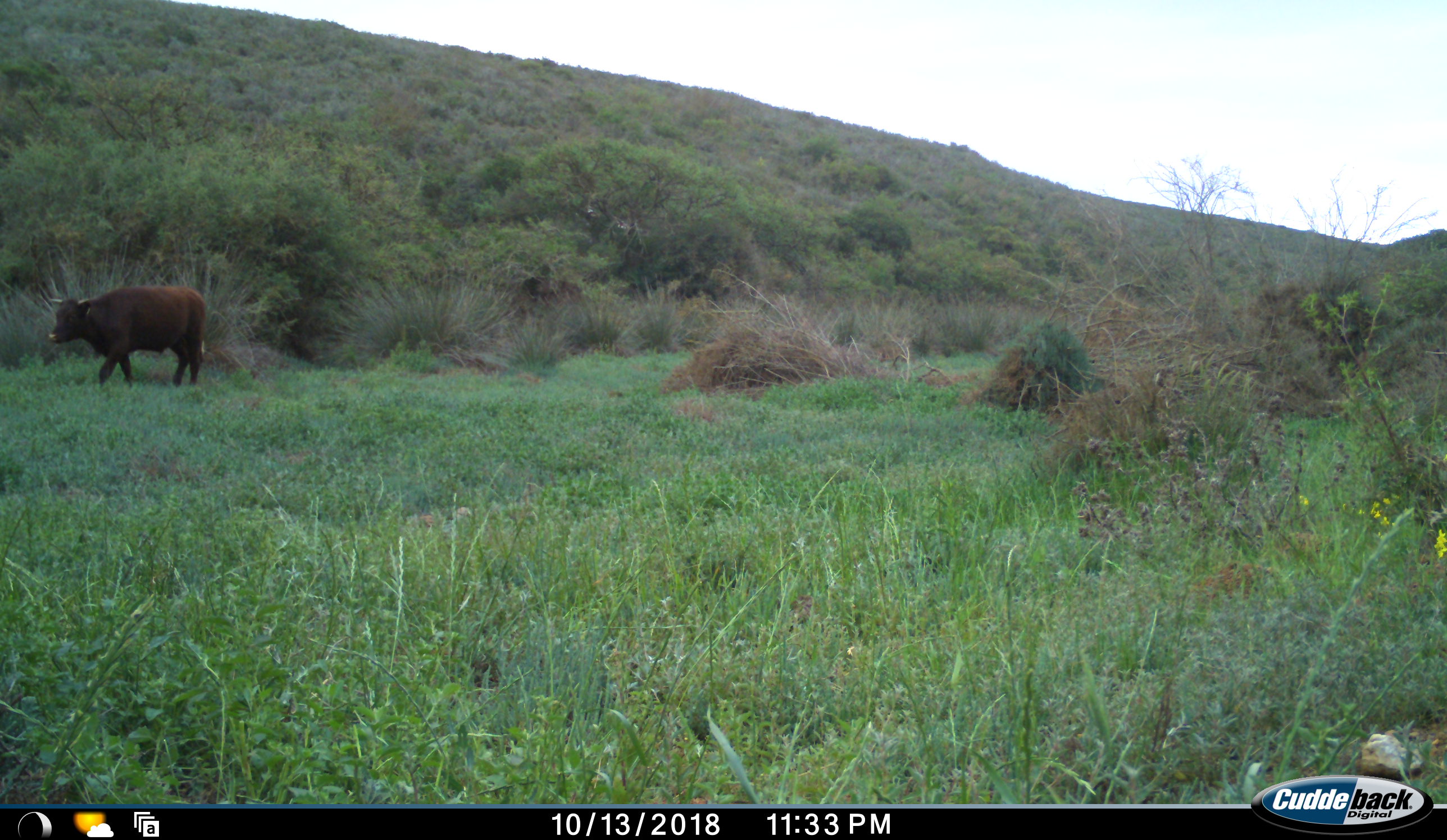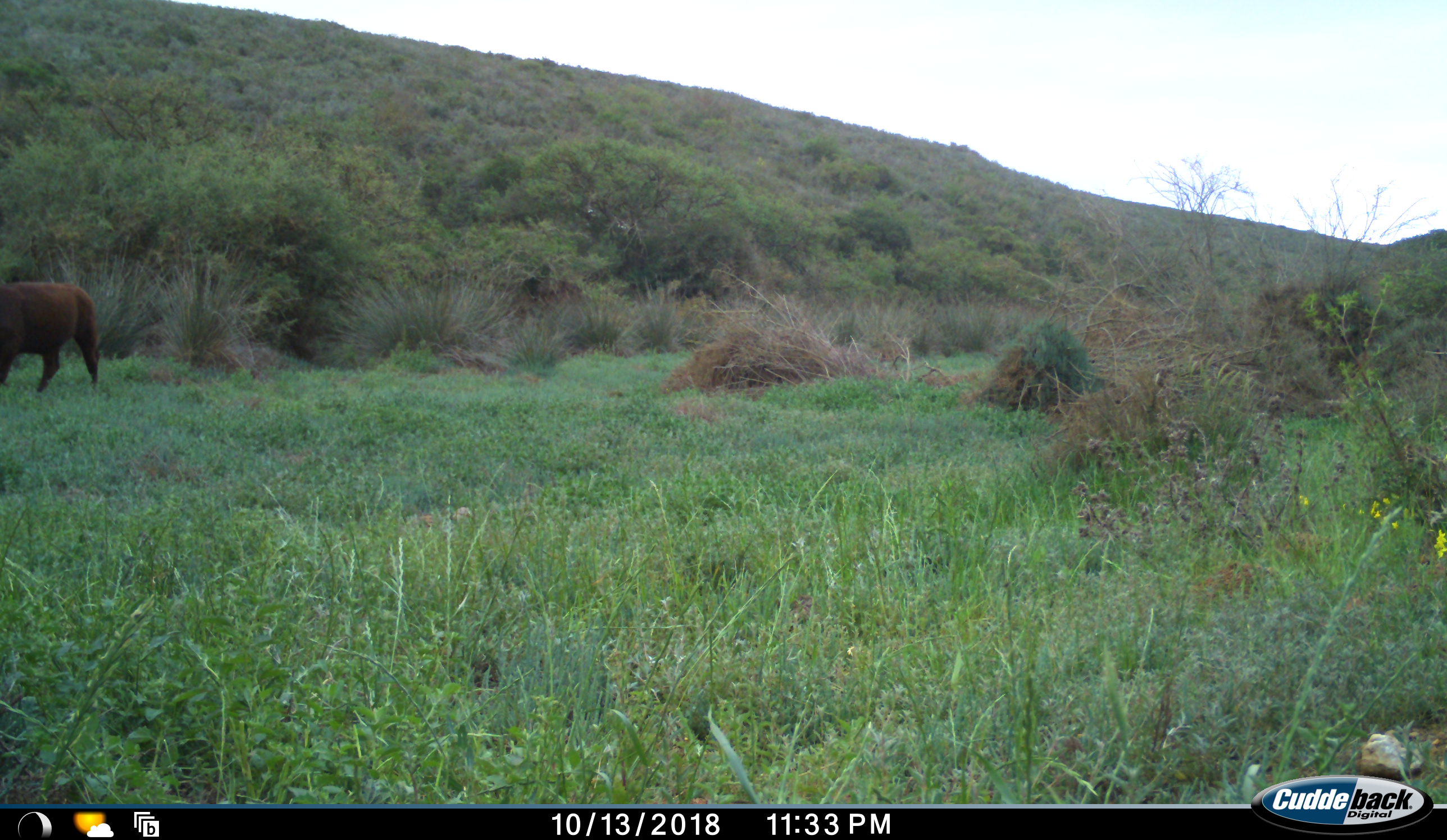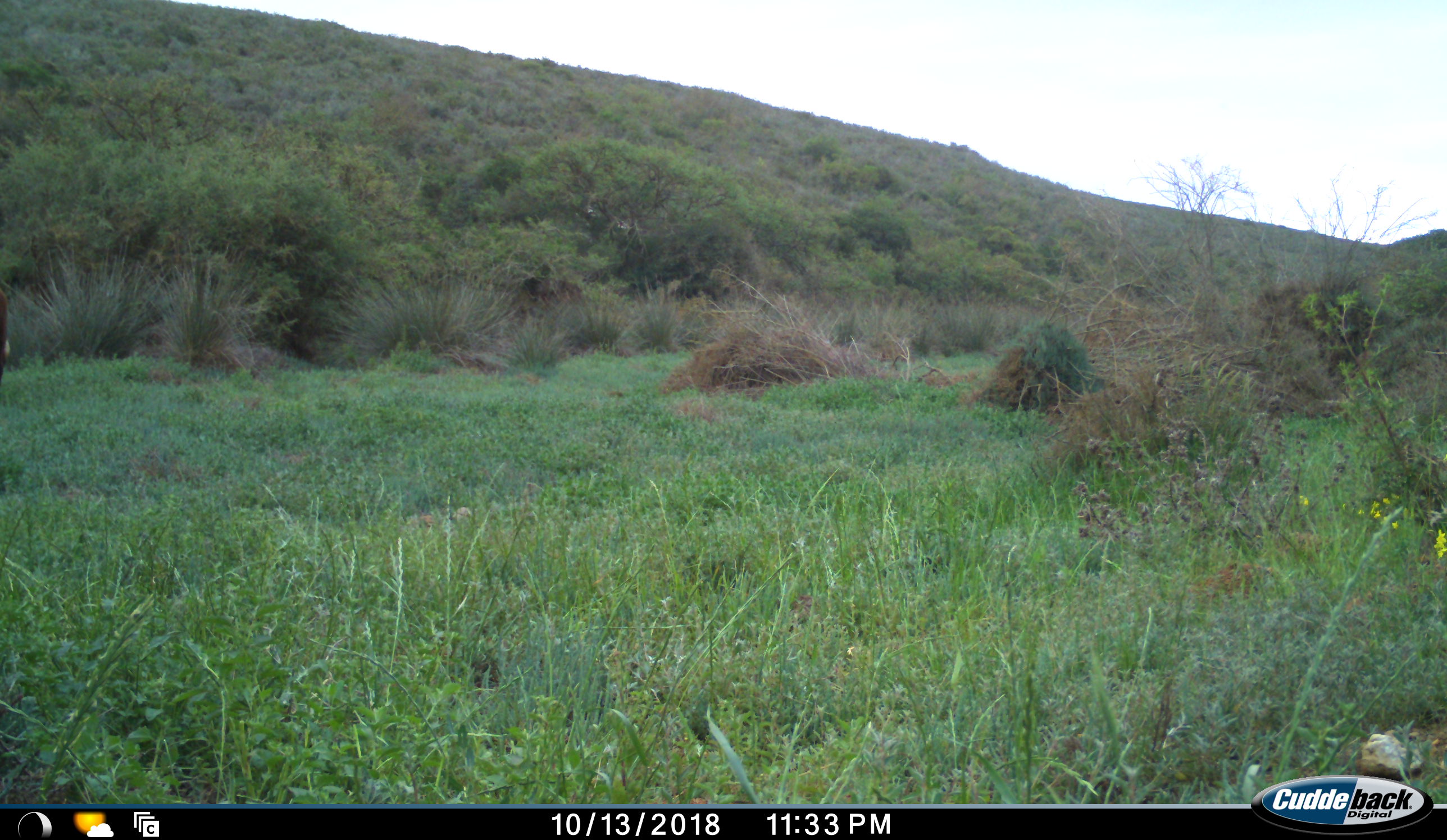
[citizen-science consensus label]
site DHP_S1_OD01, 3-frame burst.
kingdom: Animalia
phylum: Chordata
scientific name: Vertebrata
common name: domestic animal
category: domesticanimal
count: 1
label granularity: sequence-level